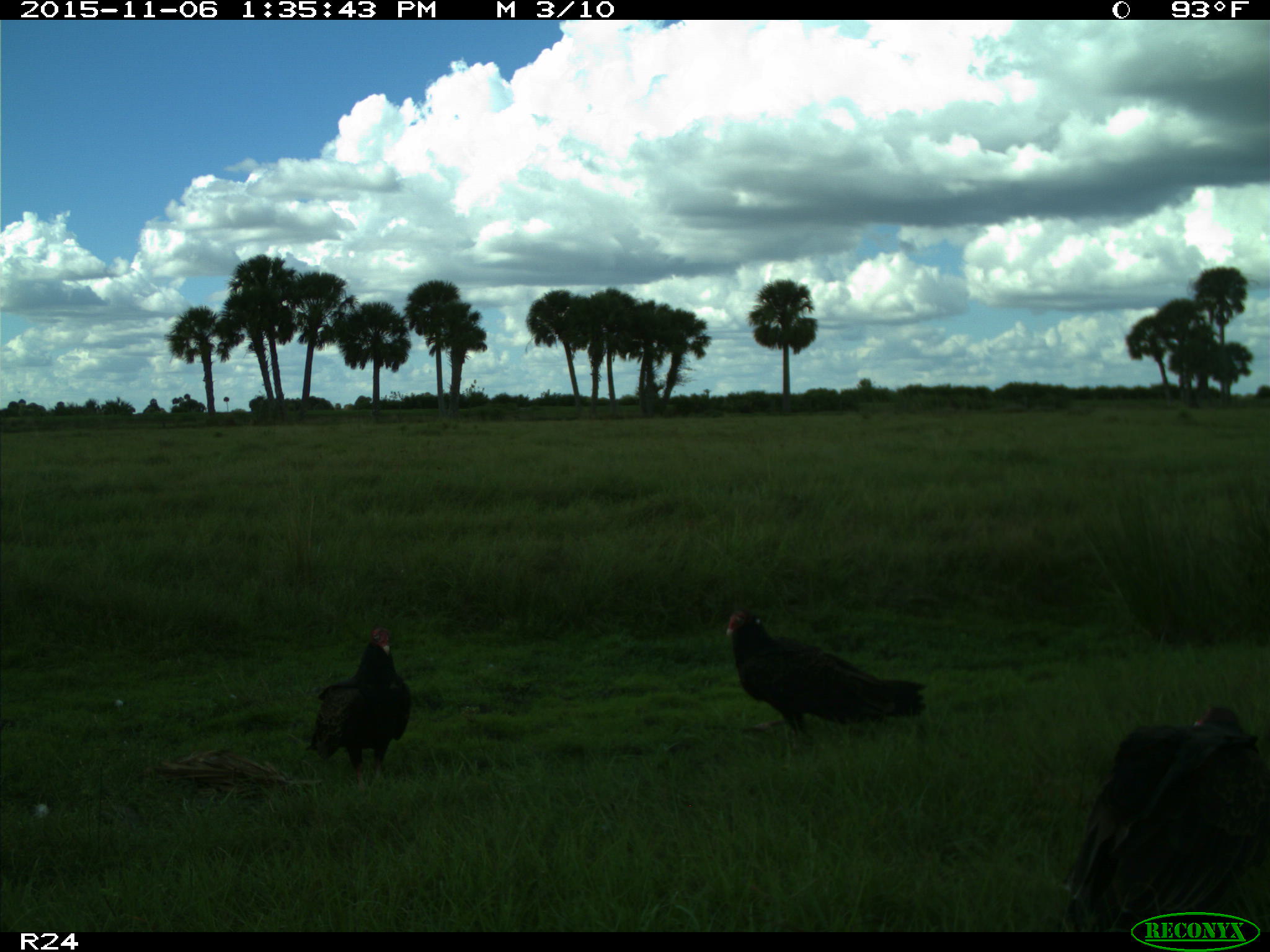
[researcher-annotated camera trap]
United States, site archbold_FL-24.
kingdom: Animalia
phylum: Chordata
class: Aves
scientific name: Aves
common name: birds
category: unidentified bird